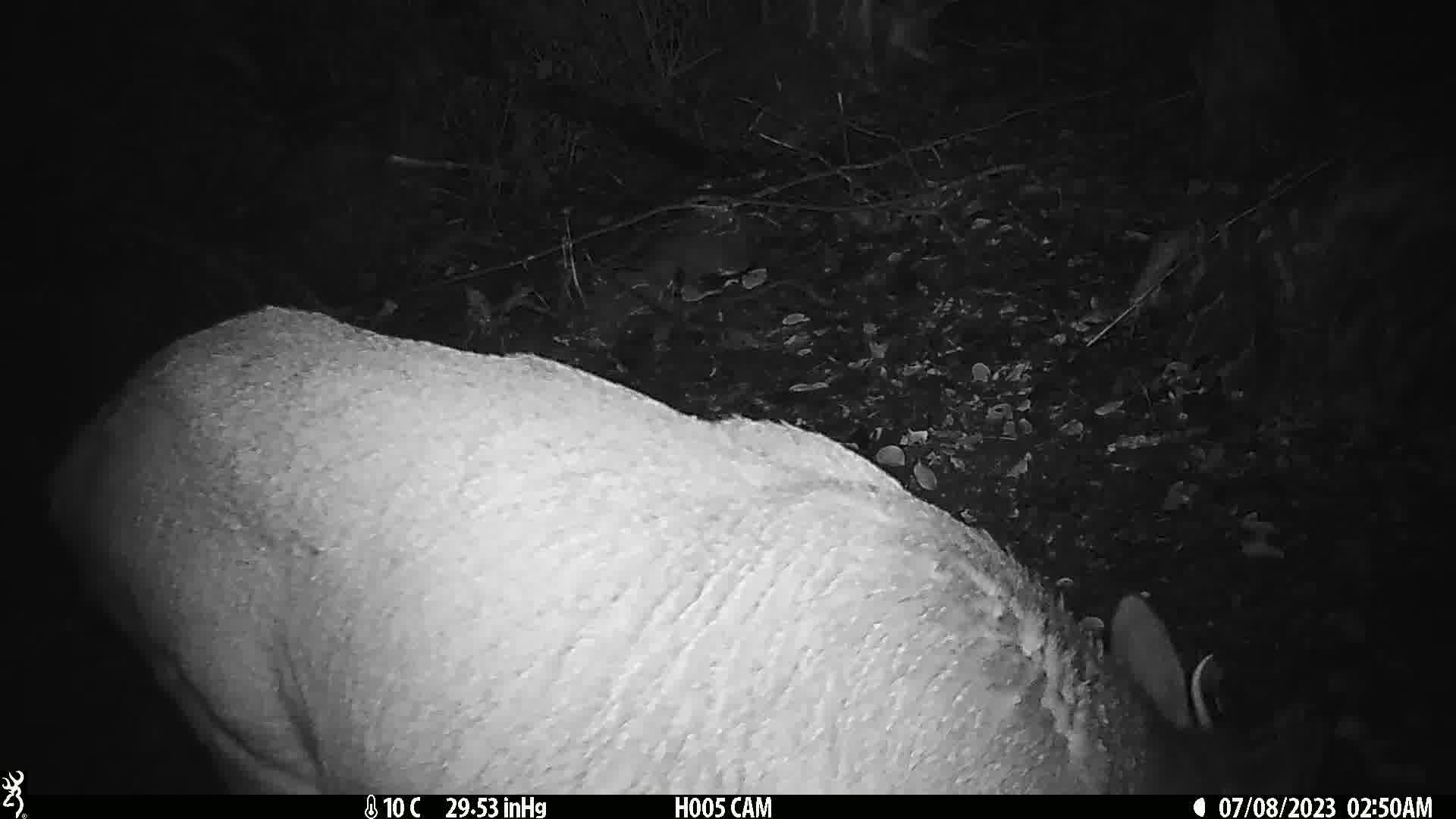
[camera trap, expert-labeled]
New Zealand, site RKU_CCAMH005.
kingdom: Animalia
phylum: Chordata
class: Mammalia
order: Artiodactyla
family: Cervidae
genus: Odocoileus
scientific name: Odocoileus virginianus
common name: white-tailed deer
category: white tailed deer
White tailed deer (white-tailed deer) (Odocoileus virginianus).